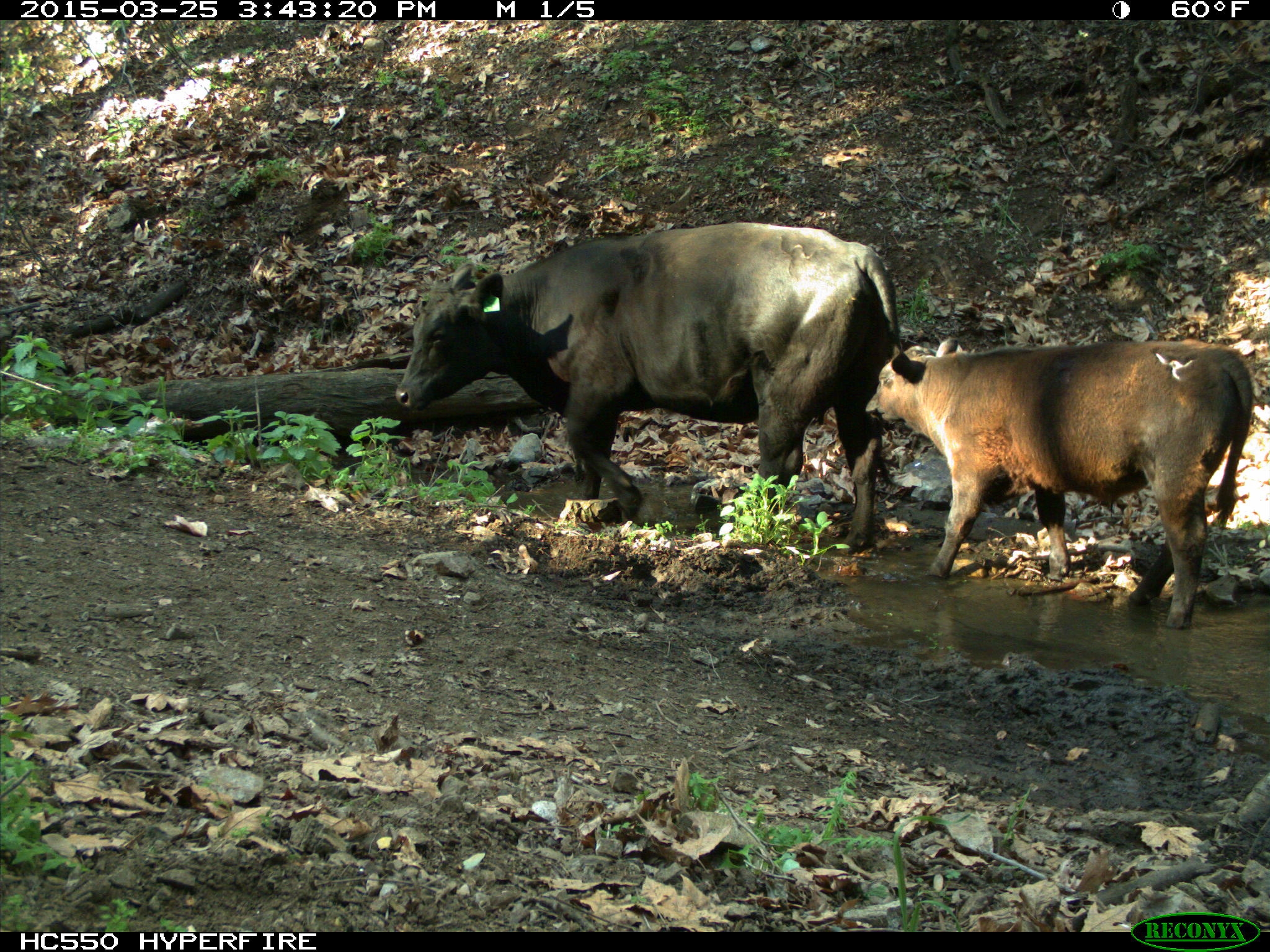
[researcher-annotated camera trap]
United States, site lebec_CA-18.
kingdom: Animalia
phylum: Chordata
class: Mammalia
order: Artiodactyla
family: Bovidae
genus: Bos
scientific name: Bos taurus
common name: domestic cow